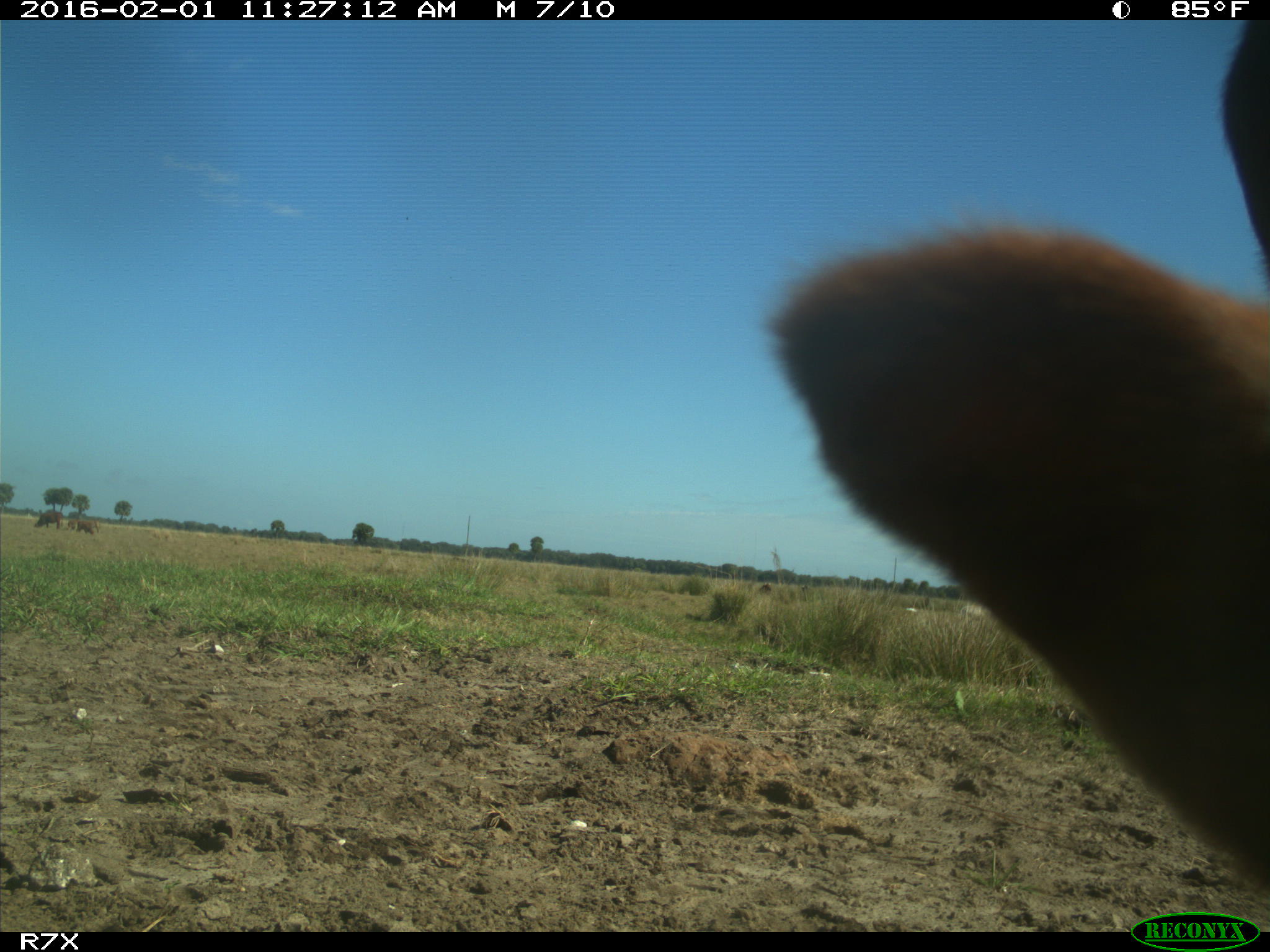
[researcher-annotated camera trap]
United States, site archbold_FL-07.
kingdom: Animalia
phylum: Chordata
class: Mammalia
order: Artiodactyla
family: Bovidae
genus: Bos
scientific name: Bos taurus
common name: domestic cow